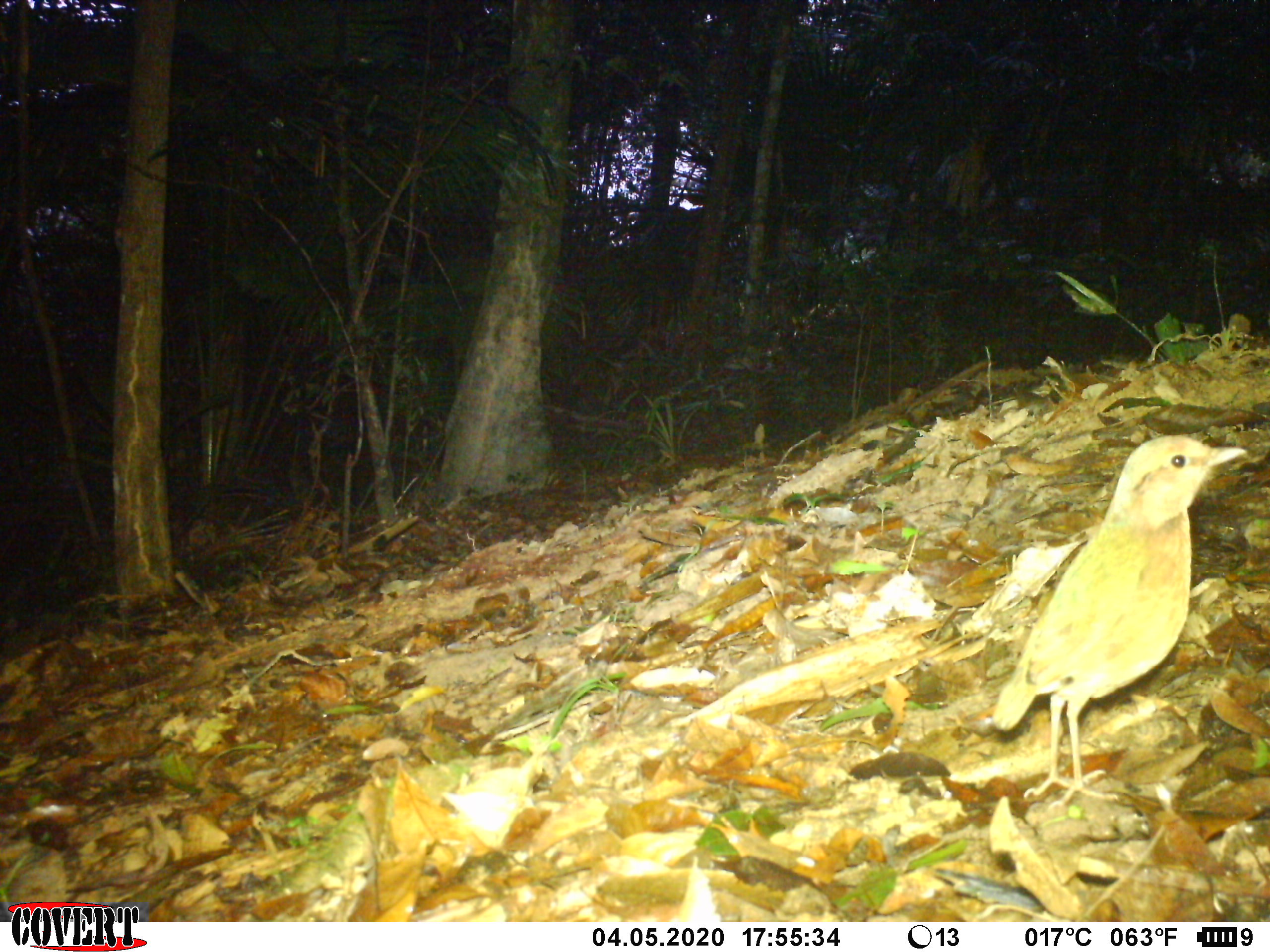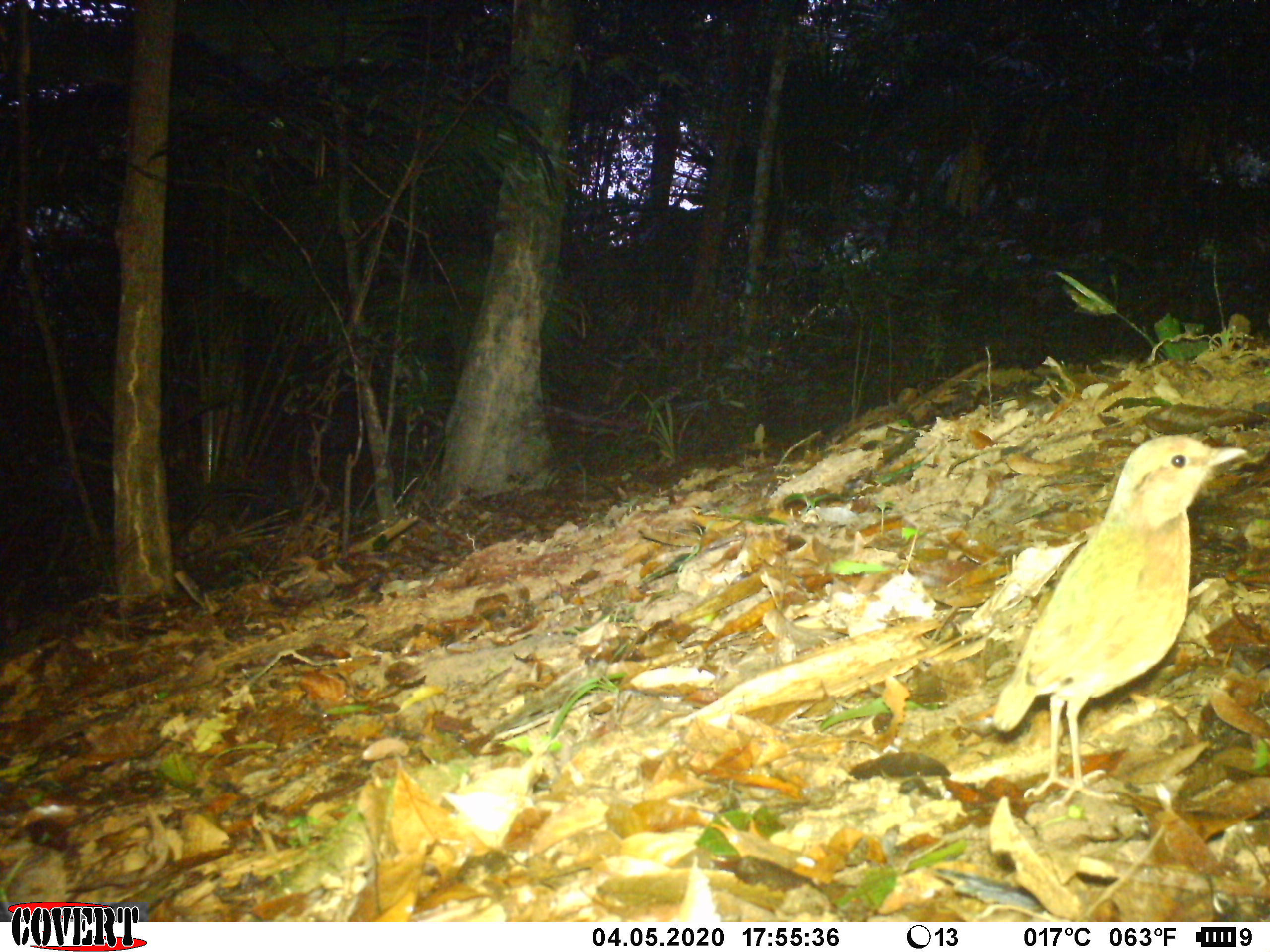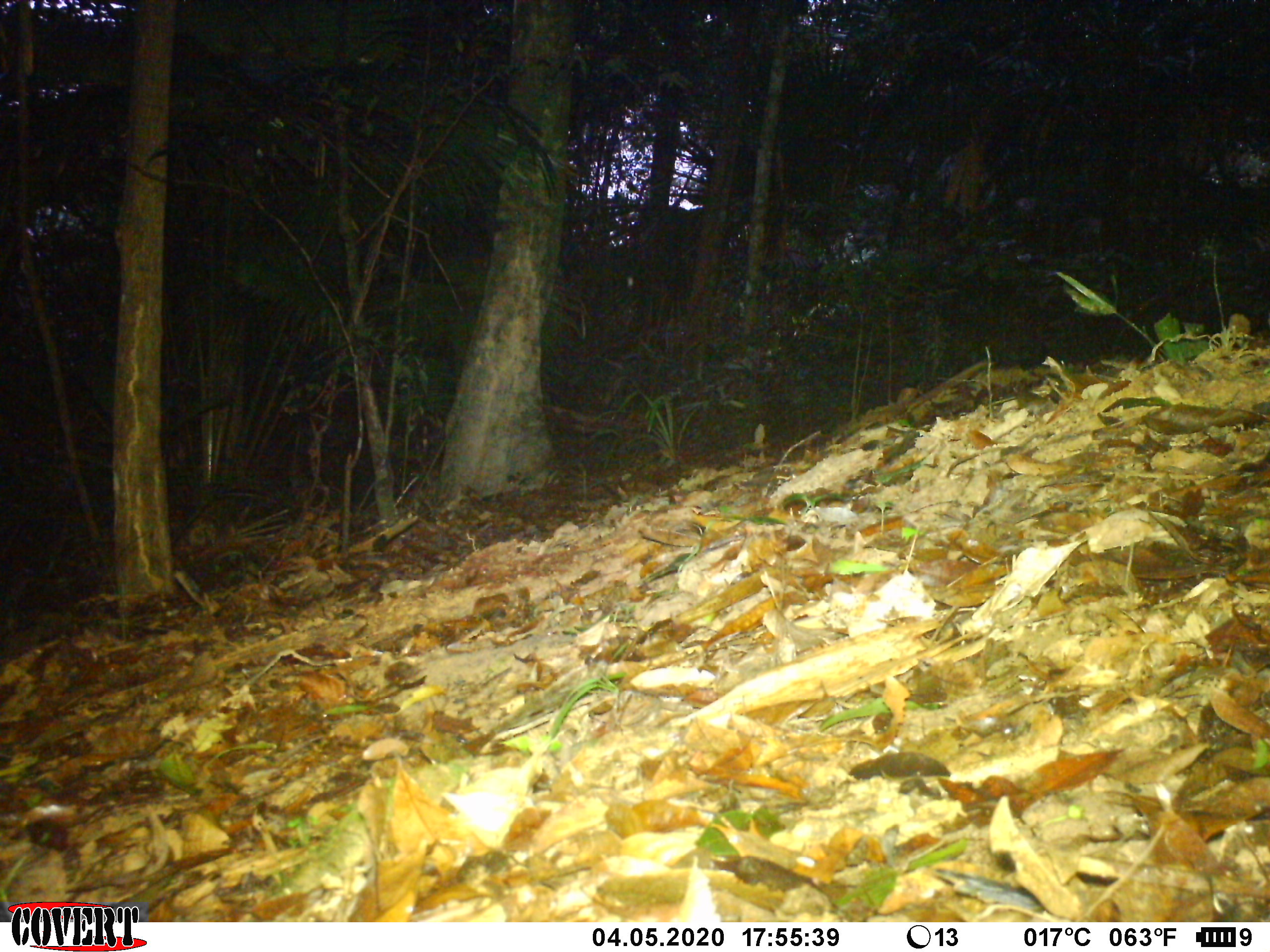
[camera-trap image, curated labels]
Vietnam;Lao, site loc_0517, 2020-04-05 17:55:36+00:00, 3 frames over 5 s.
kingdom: Animalia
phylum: Chordata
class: Aves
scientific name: Aves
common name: bird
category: unidentified bird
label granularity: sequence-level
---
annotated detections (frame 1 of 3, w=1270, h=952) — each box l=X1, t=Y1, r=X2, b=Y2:
unidentified bird: l=989, t=432, r=1249, b=812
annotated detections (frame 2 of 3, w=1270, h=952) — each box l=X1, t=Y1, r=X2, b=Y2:
unidentified bird: l=988, t=432, r=1249, b=808